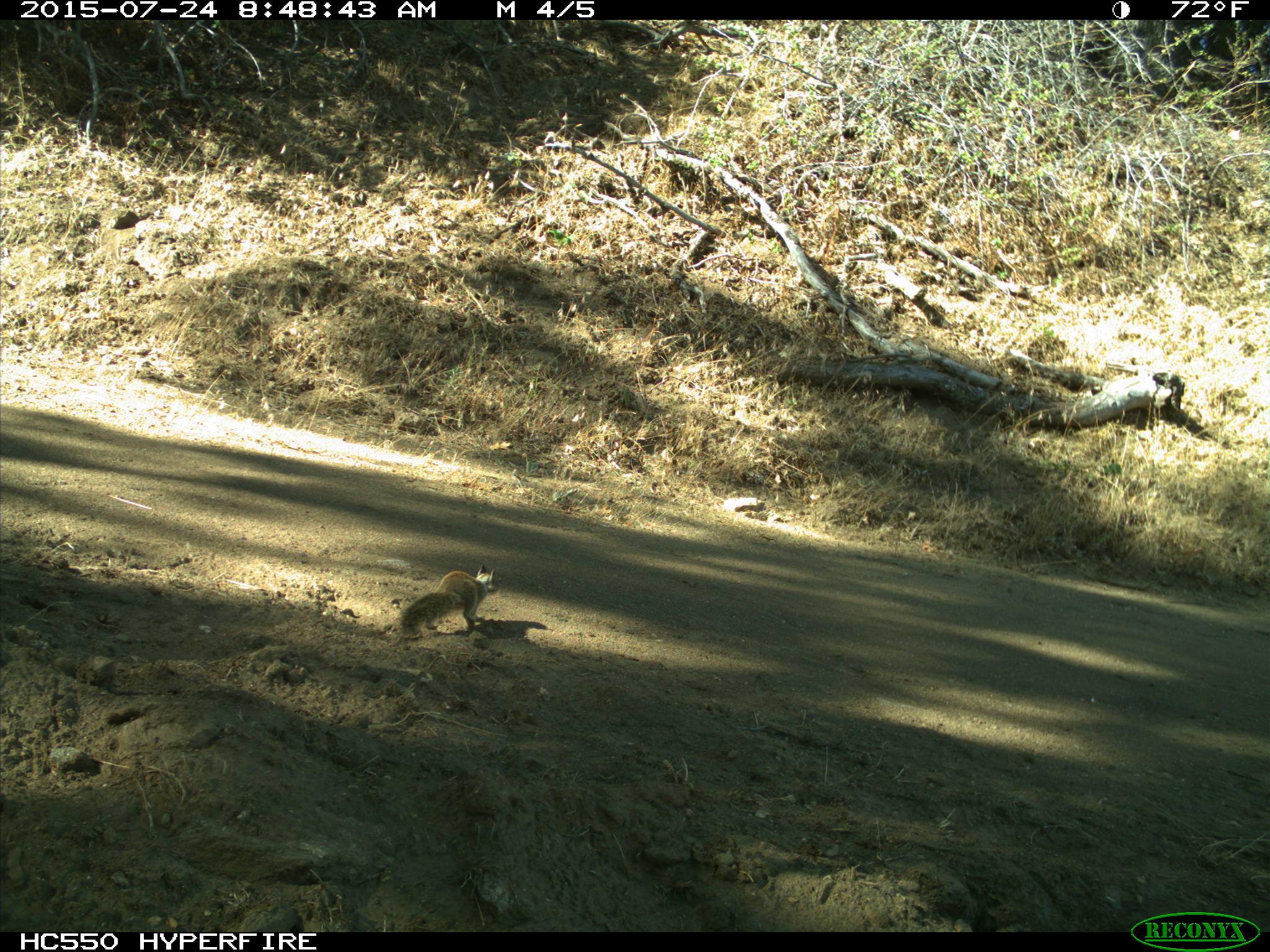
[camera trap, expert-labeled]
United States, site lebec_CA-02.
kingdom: Animalia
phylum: Chordata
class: Mammalia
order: Rodentia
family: Sciuridae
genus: Otospermophilus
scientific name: Otospermophilus beecheyi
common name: california ground squirrel